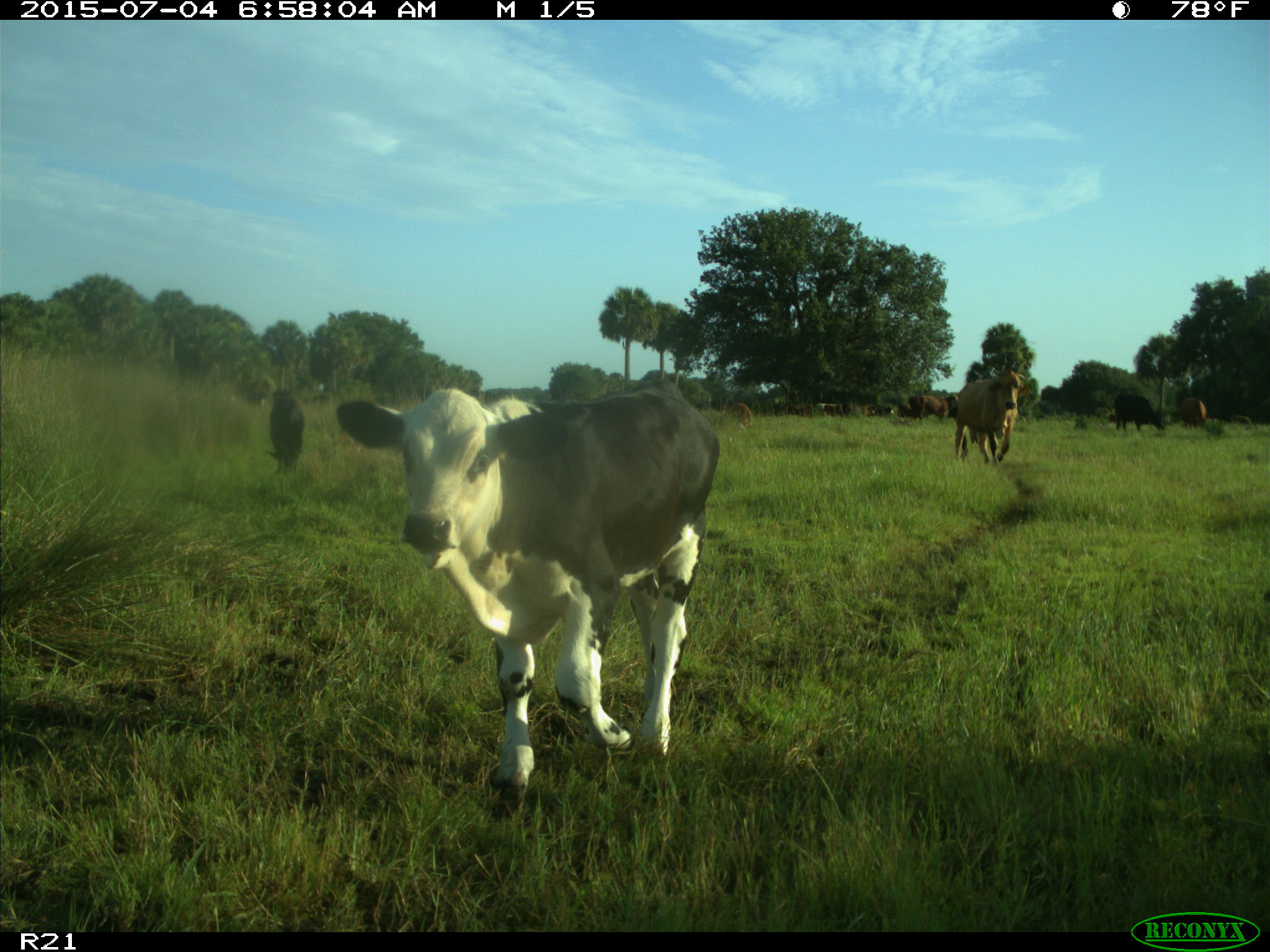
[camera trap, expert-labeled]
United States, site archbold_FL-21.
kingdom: Animalia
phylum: Chordata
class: Mammalia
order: Artiodactyla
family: Bovidae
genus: Bos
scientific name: Bos taurus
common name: domestic cow